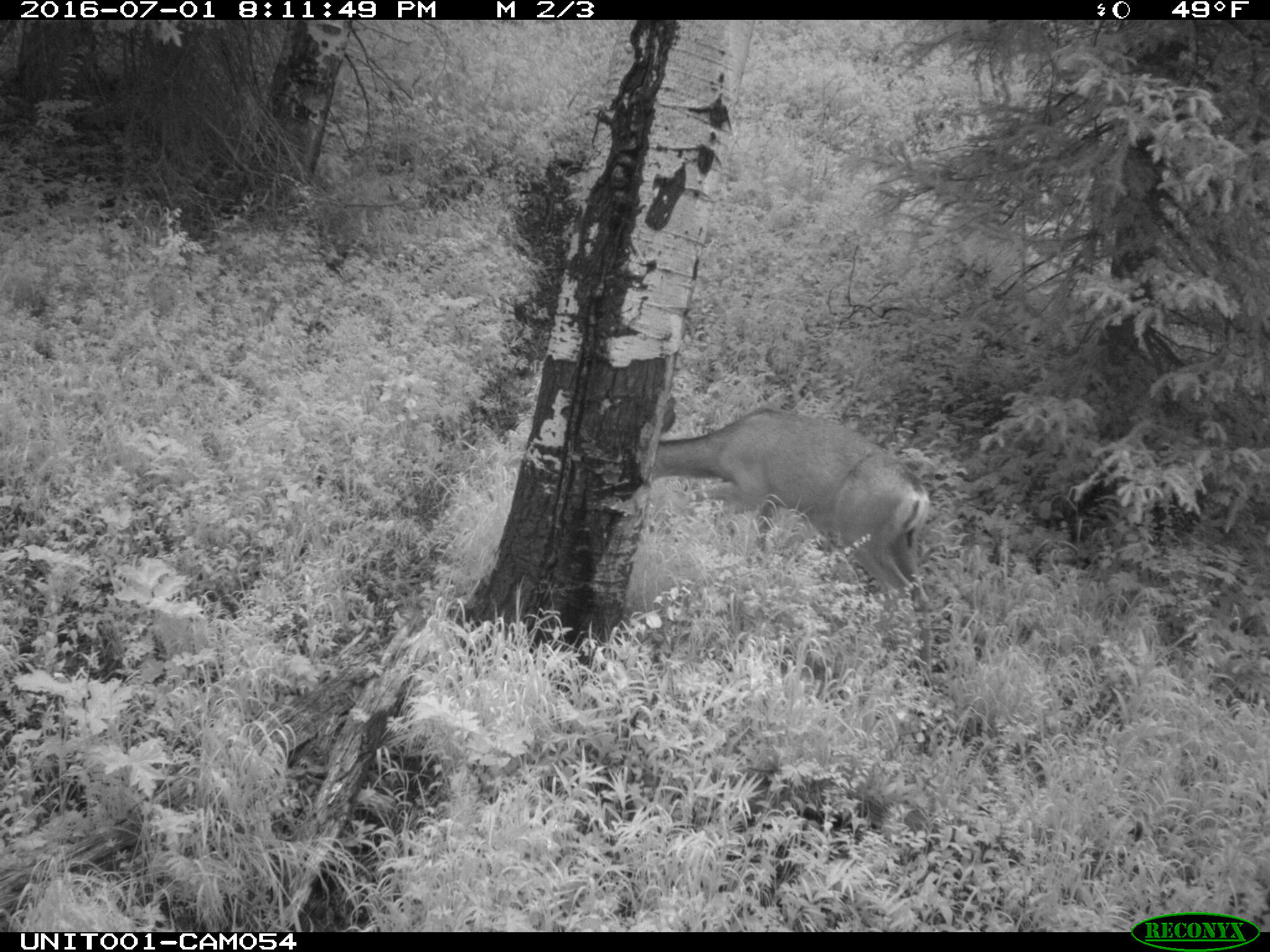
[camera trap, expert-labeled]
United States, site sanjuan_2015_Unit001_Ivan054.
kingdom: Animalia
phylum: Chordata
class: Mammalia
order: Artiodactyla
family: Cervidae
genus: Odocoileus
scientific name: Odocoileus hemionus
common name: mule deer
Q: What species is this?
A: Odocoileus hemionus (mule deer).